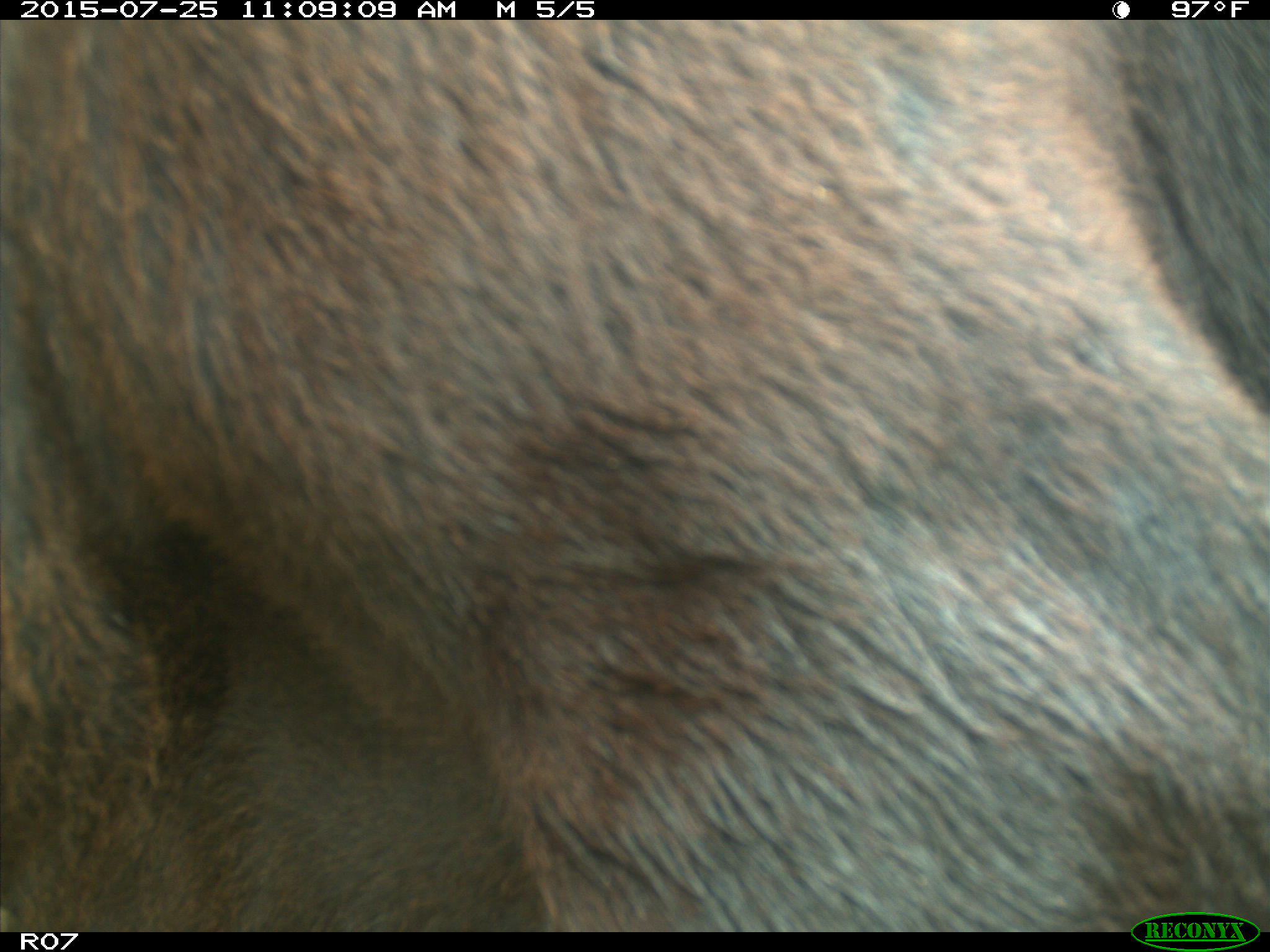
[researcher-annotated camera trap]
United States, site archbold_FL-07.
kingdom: Animalia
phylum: Chordata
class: Mammalia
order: Artiodactyla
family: Bovidae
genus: Bos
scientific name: Bos taurus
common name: domestic cow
Bos taurus (domestic cow).